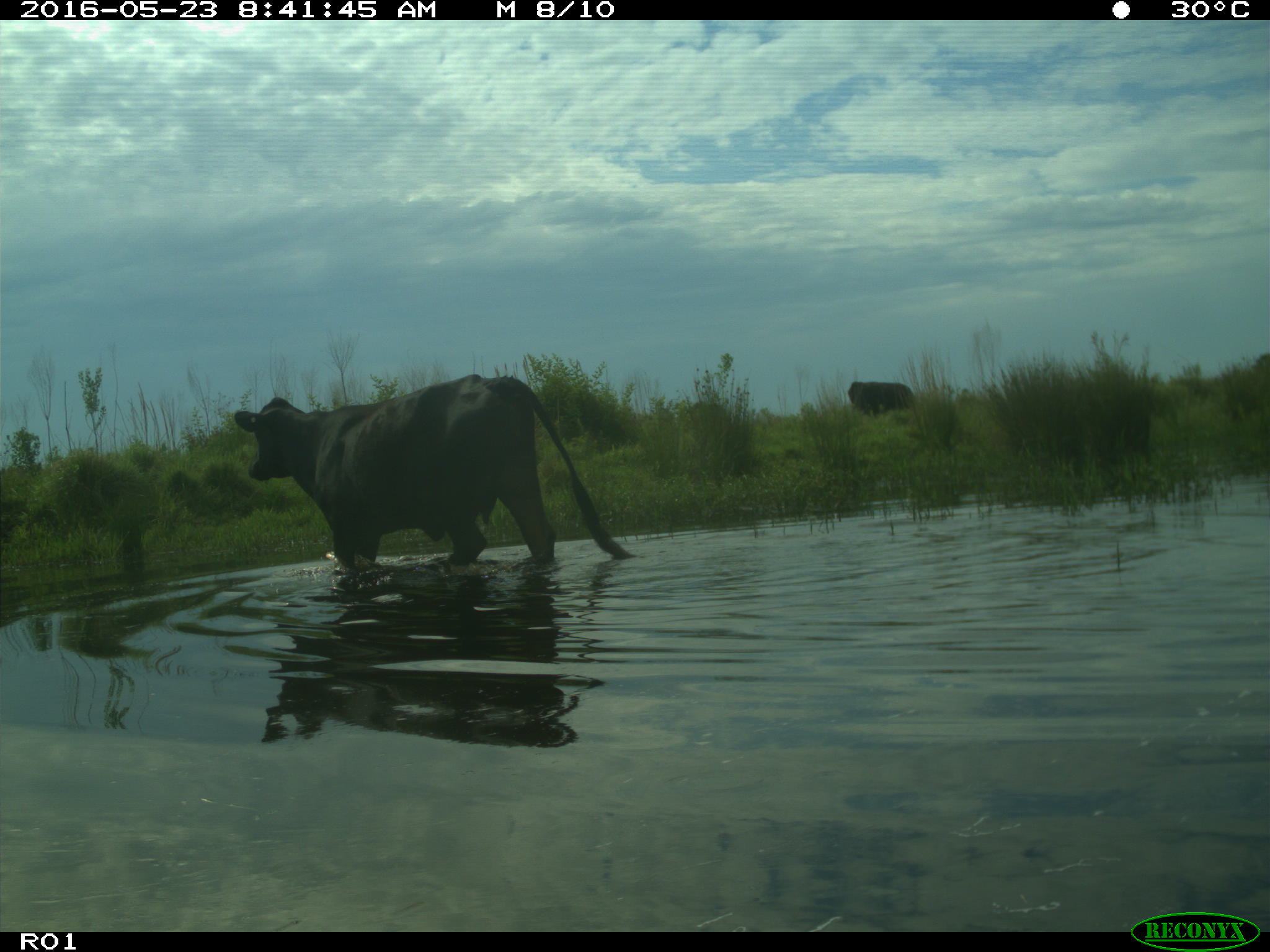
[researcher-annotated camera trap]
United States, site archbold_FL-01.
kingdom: Animalia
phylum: Chordata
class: Mammalia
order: Artiodactyla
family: Bovidae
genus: Bos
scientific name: Bos taurus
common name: domestic cow